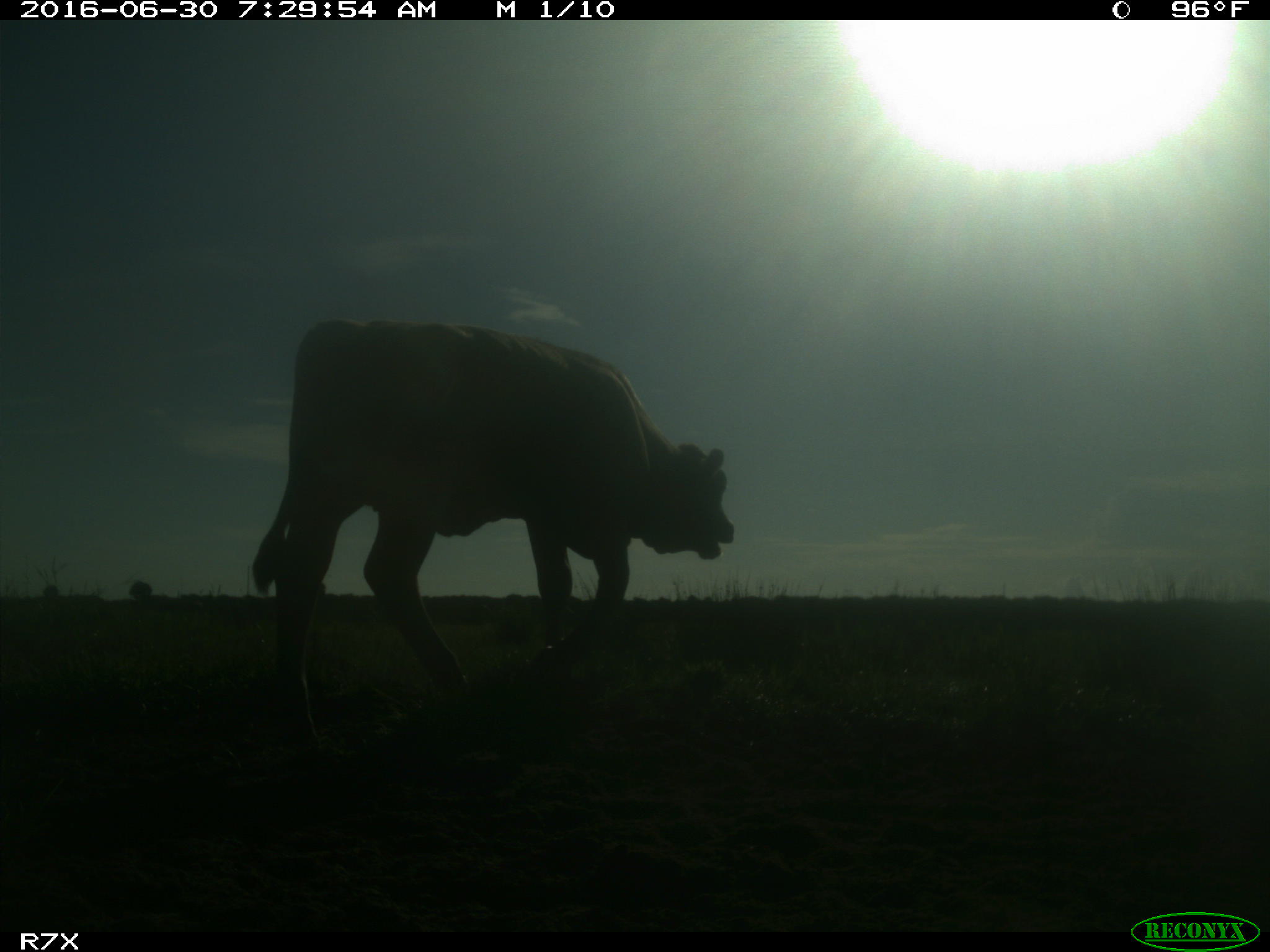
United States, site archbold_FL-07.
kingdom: Animalia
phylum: Chordata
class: Mammalia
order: Artiodactyla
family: Bovidae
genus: Bos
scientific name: Bos taurus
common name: domestic cow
Bos taurus (domestic cow).